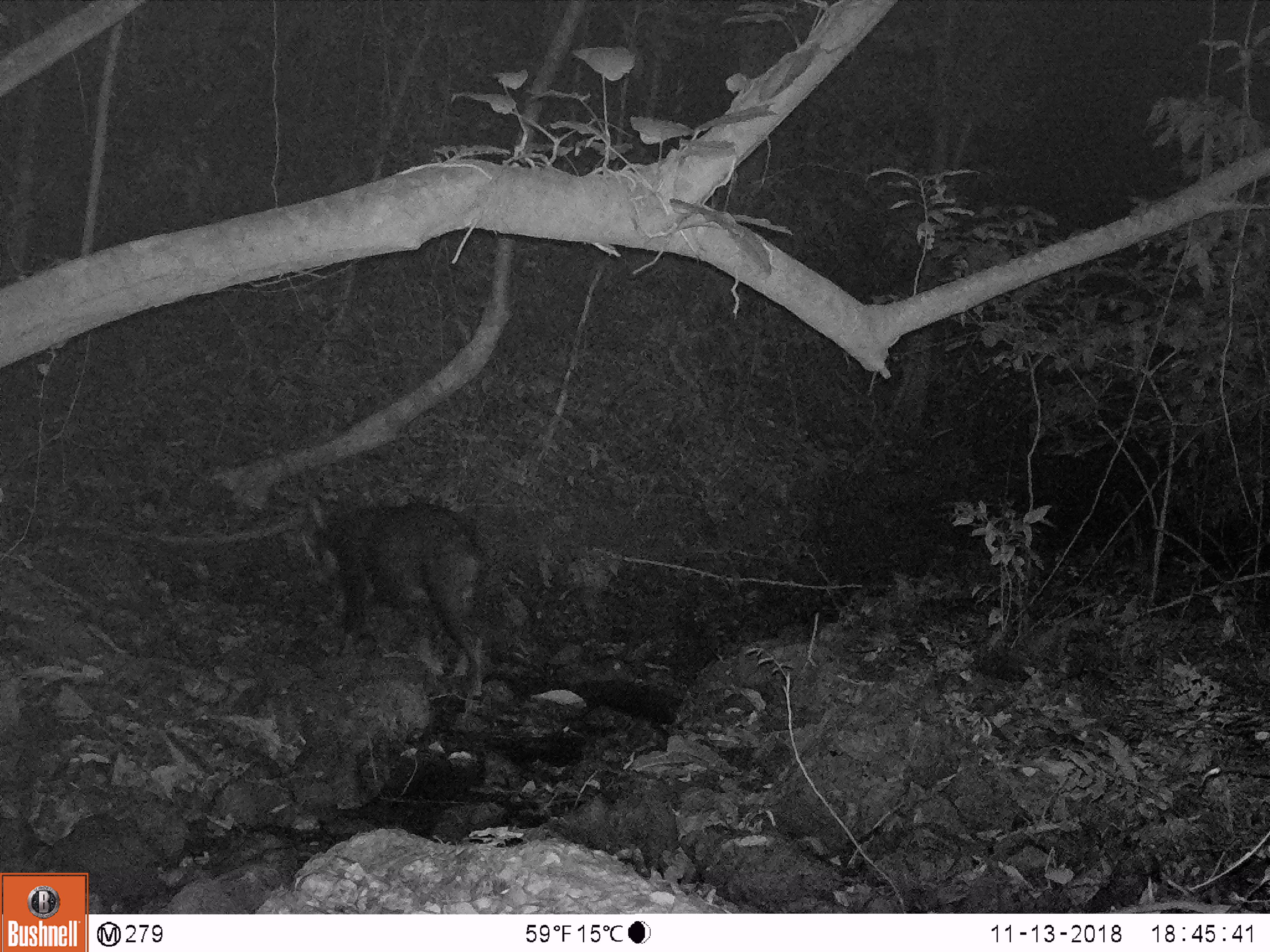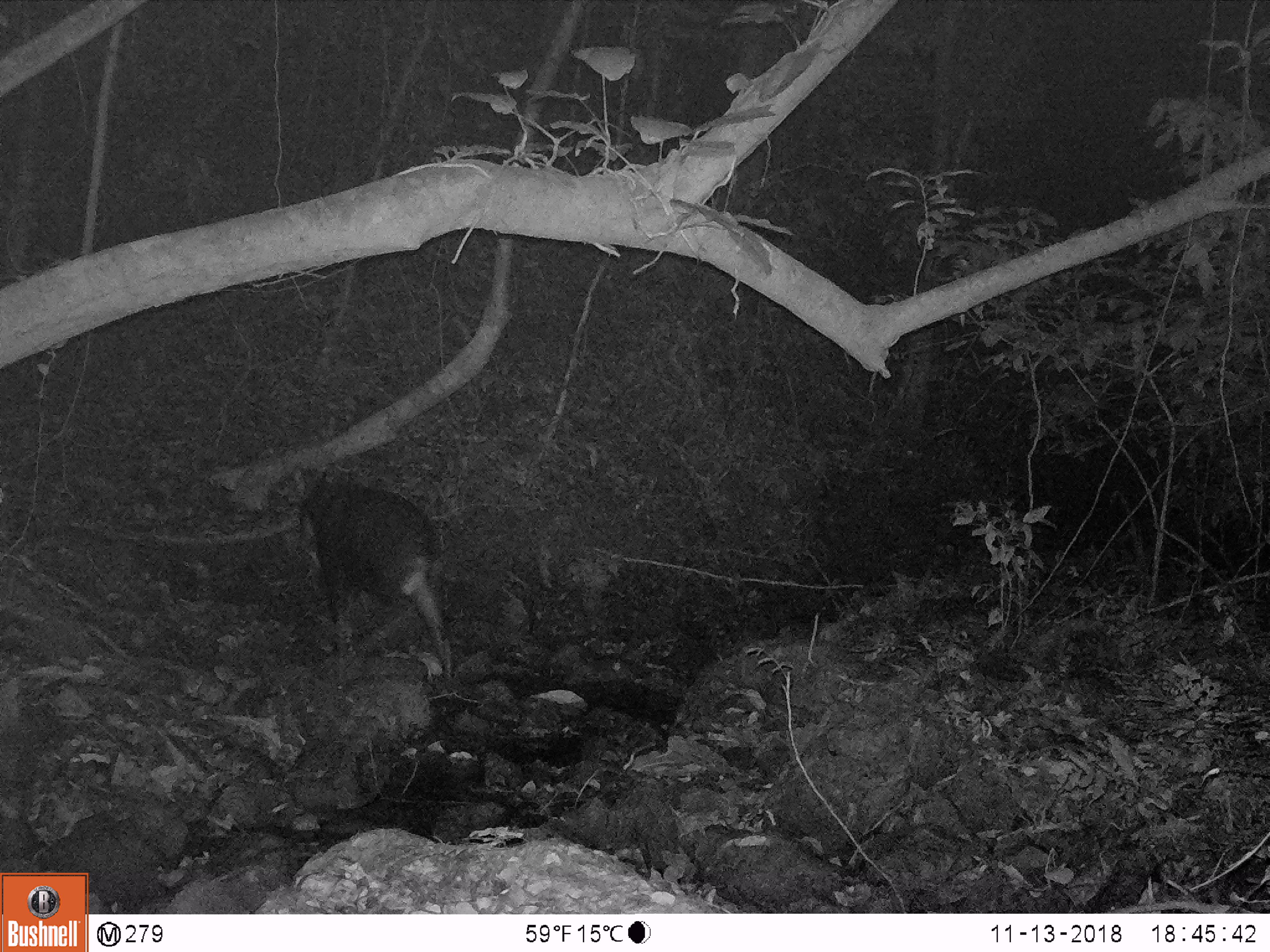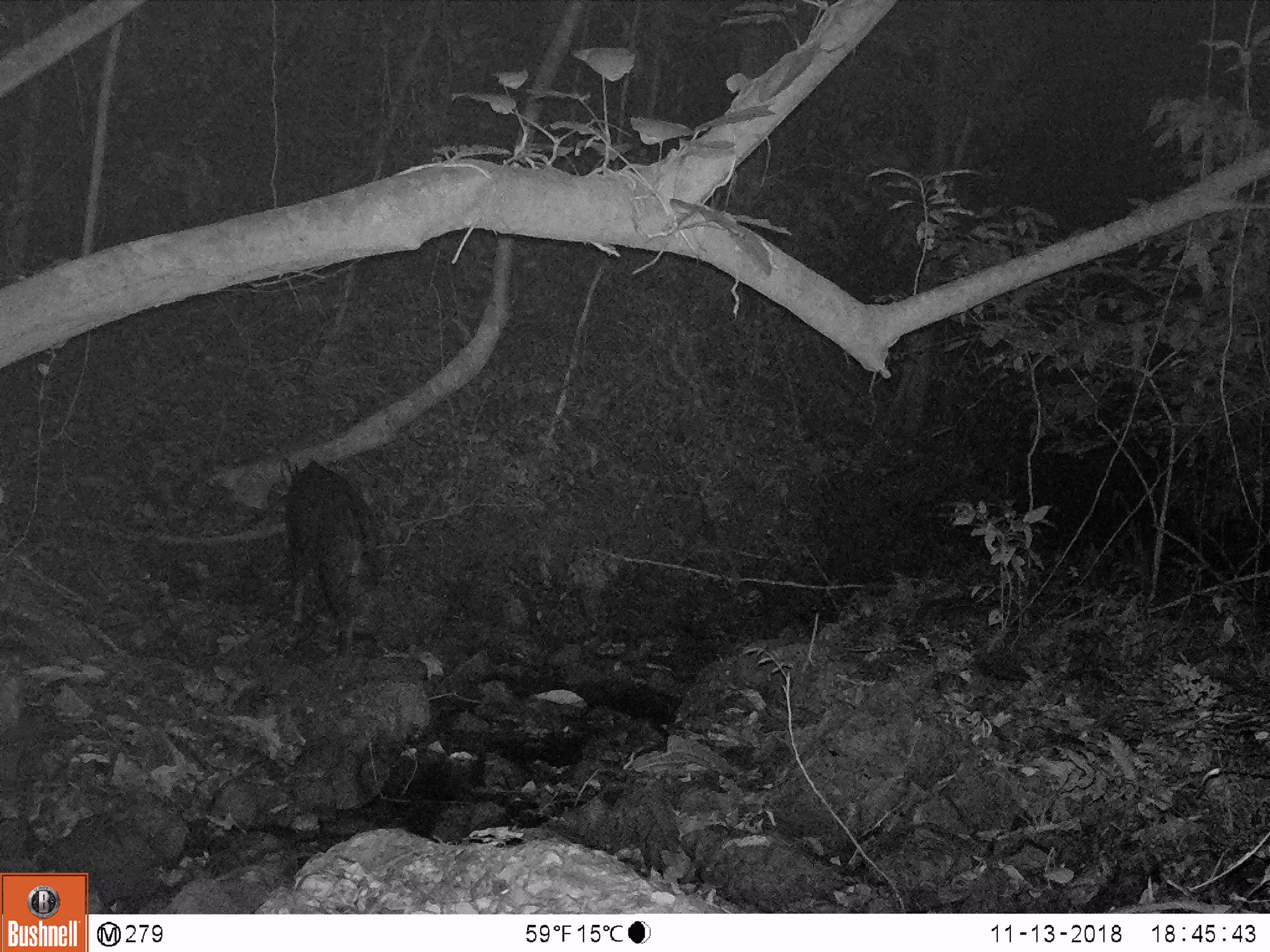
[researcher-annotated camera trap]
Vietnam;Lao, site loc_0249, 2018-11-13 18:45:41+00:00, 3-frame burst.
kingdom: Animalia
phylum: Chordata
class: Mammalia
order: Artiodactyla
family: Bovidae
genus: Capricornis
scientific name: Capricornis sumatraensis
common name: chinese serow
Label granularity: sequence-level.